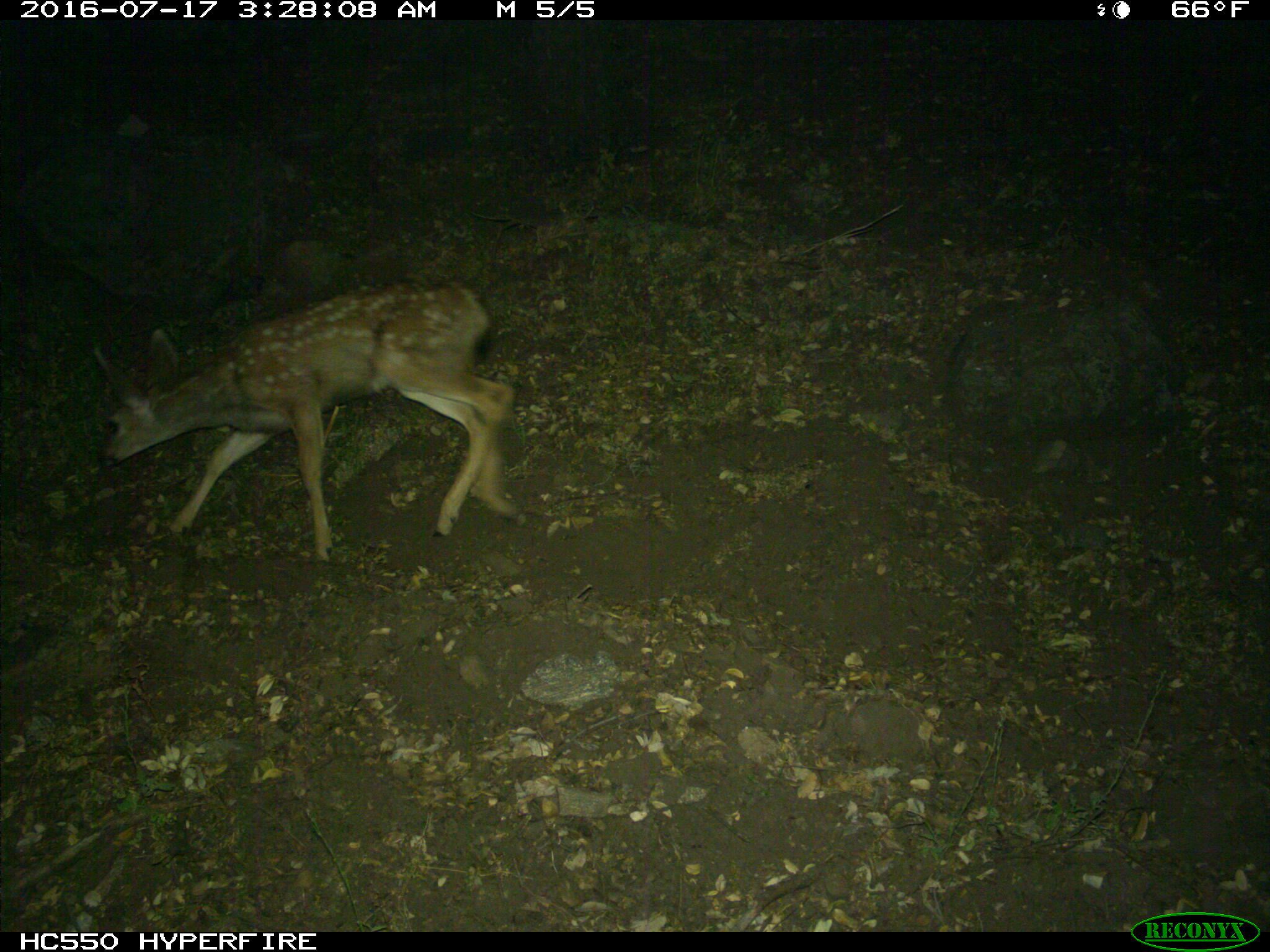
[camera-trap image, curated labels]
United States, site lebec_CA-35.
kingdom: Animalia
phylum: Chordata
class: Mammalia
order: Artiodactyla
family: Cervidae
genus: Odocoileus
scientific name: Odocoileus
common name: deer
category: unidentified deer